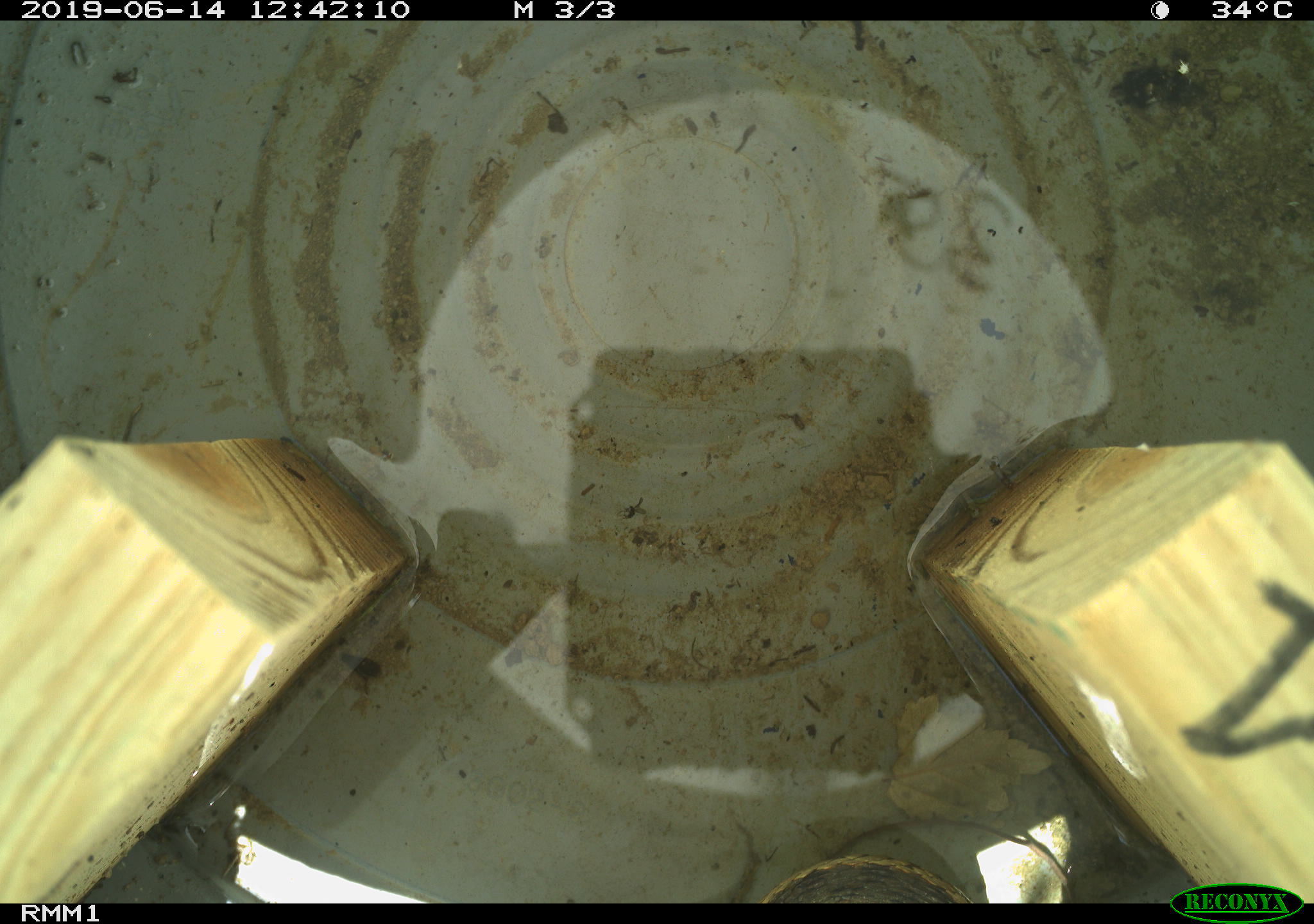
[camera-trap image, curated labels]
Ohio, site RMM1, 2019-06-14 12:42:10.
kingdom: Animalia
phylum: Chordata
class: Reptilia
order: Squamata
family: Colubridae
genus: Thamnophis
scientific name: Thamnophis sirtalis sirtalis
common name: eastern gartersnake